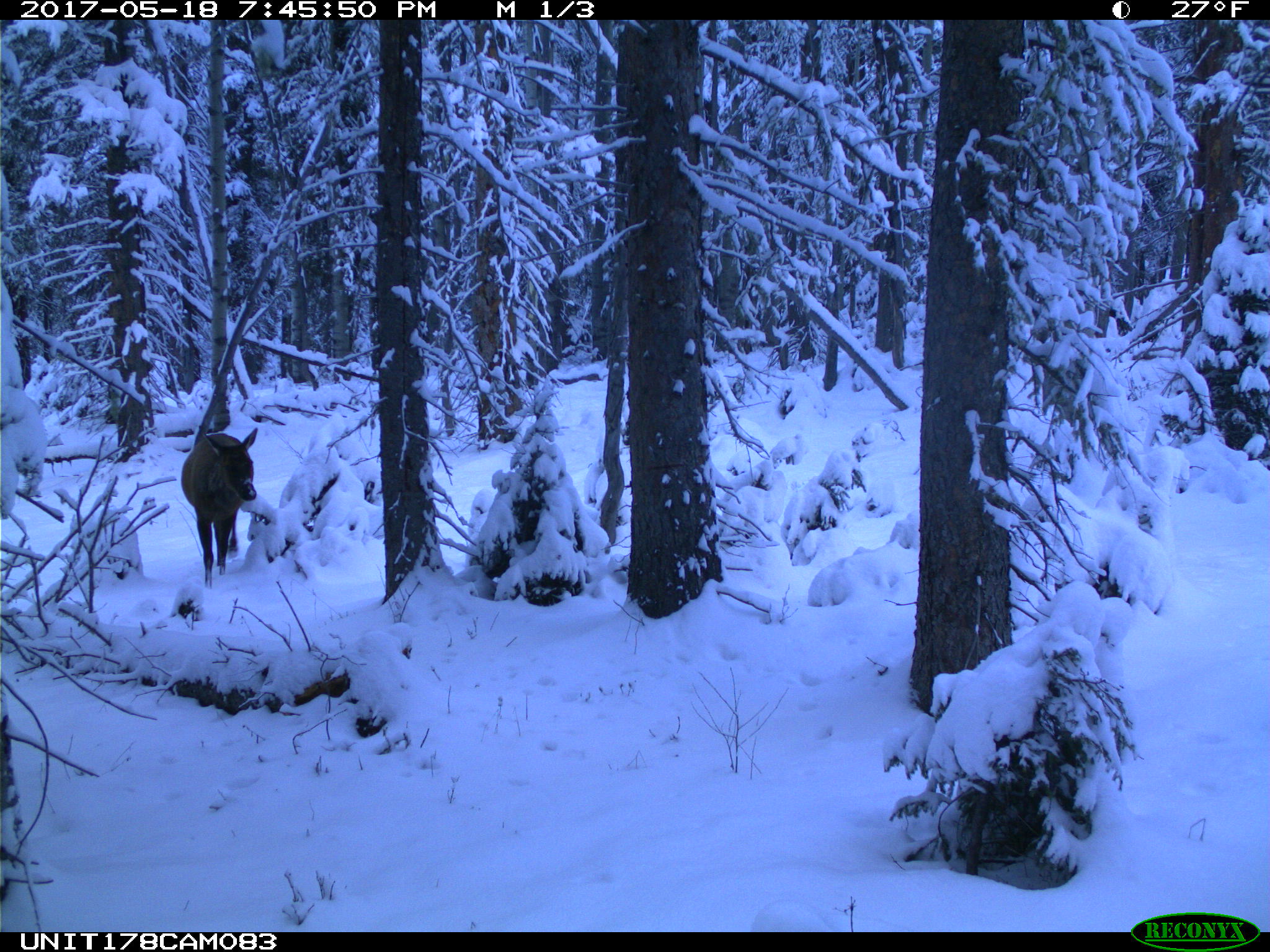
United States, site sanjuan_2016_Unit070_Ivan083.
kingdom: Animalia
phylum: Chordata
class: Mammalia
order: Artiodactyla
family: Cervidae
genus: Cervus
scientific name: Cervus elaphus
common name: red deer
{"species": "Cervus elaphus (red deer)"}